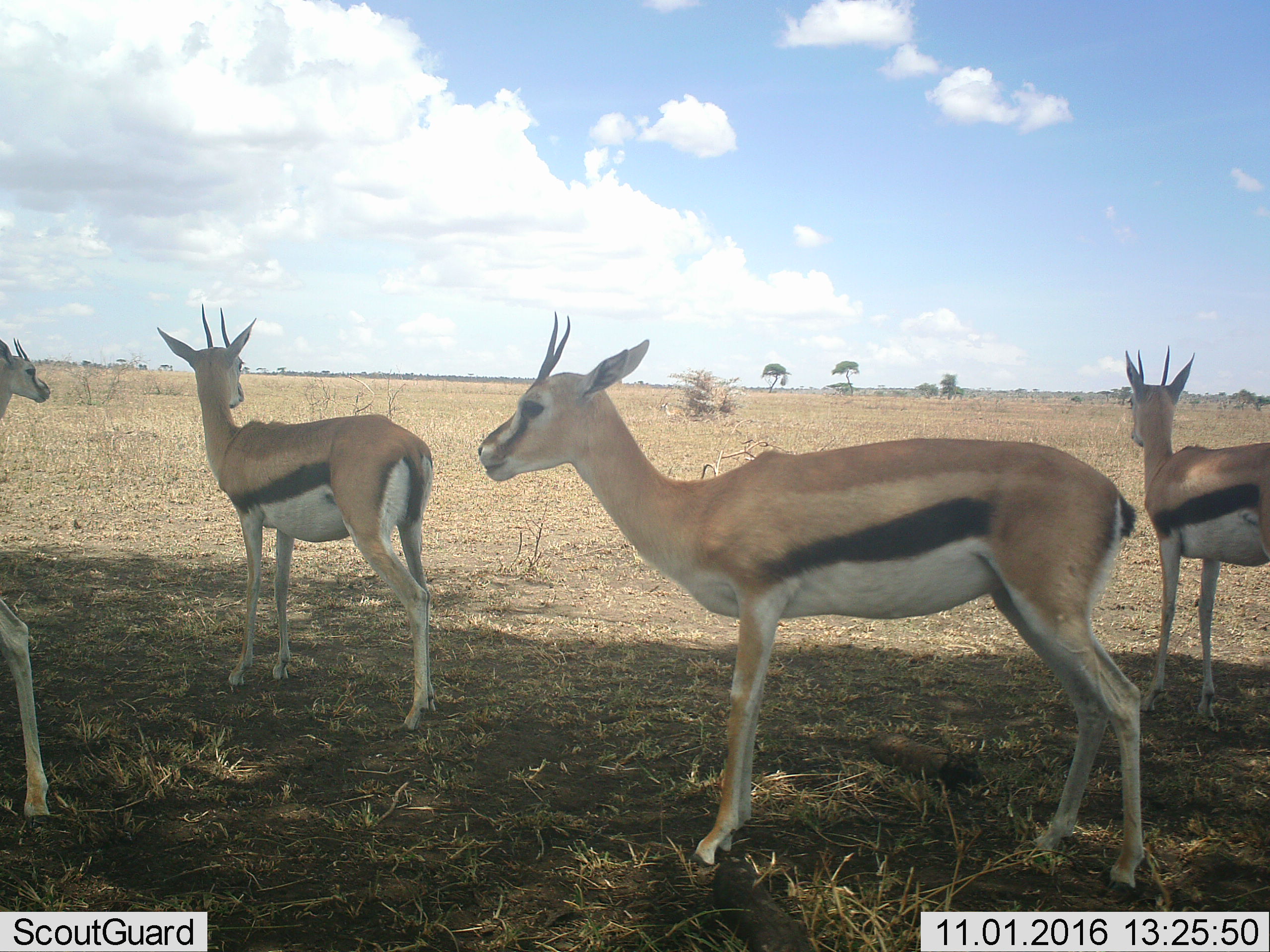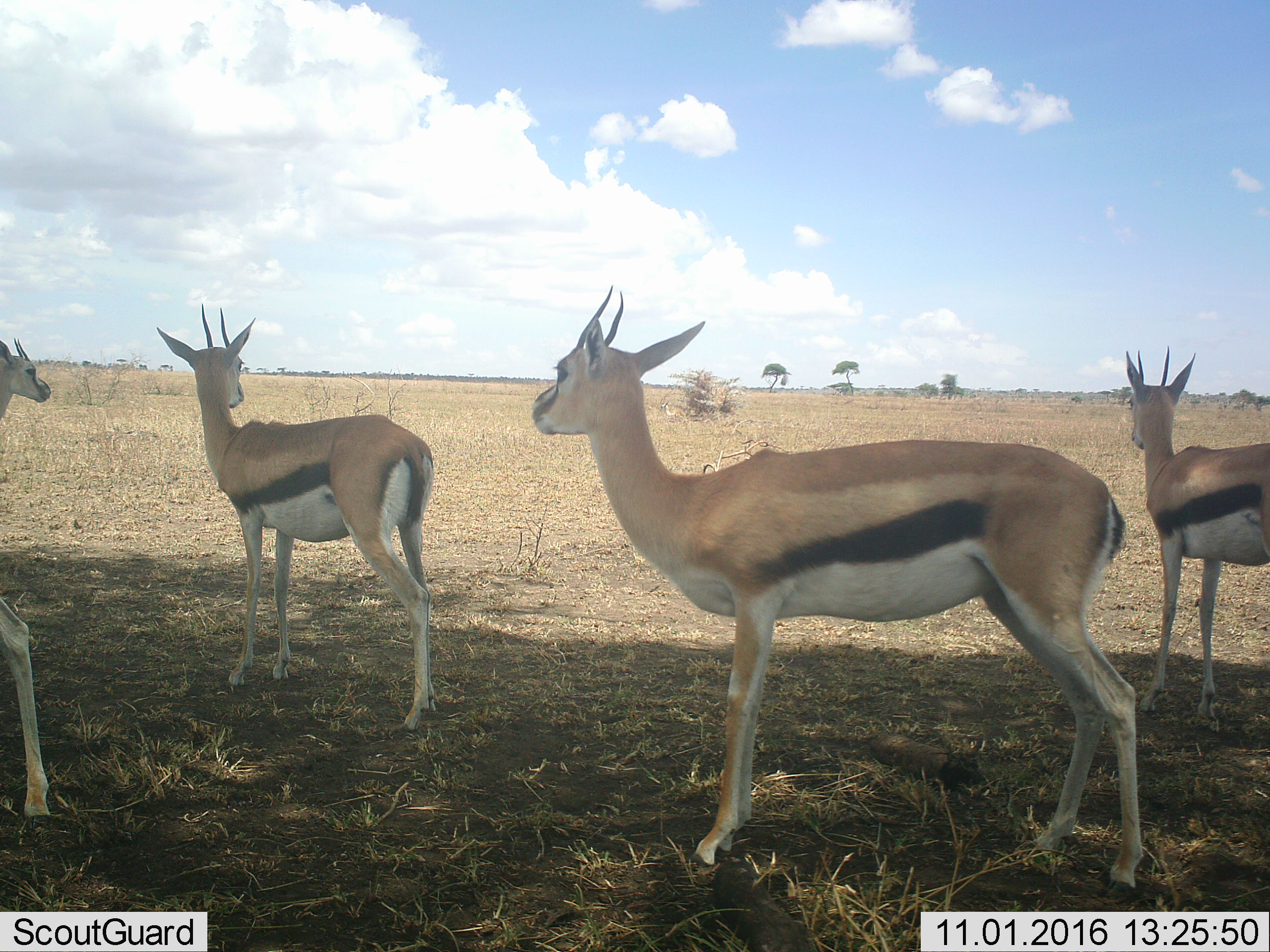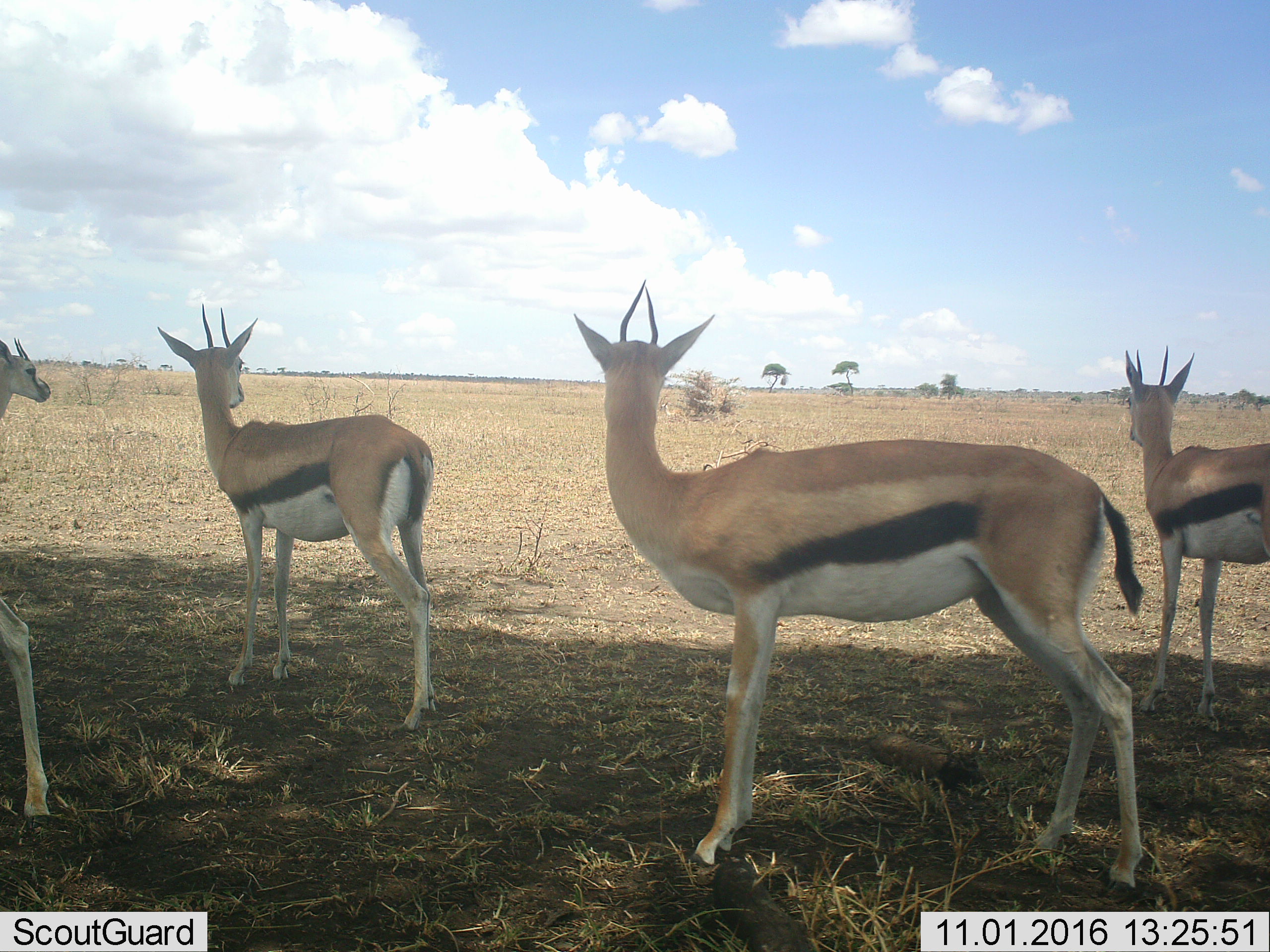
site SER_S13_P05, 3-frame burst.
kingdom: Animalia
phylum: Chordata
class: Mammalia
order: Artiodactyla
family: Bovidae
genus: Eudorcas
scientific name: Eudorcas thomsonii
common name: thomson's gazelle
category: gazellethomsons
Gazellethomsons (thomson's gazelle) (Eudorcas thomsonii), count 5. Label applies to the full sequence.